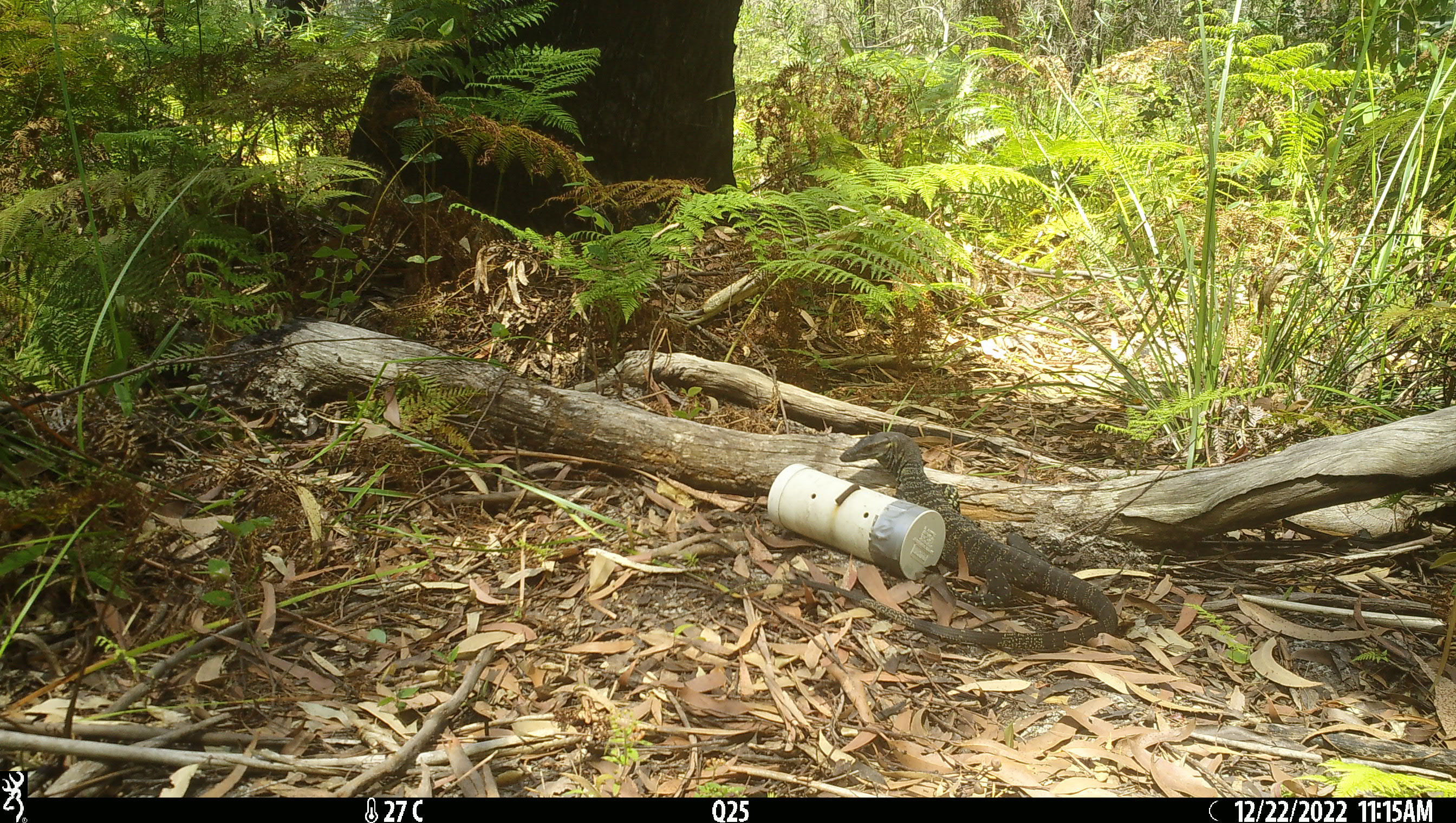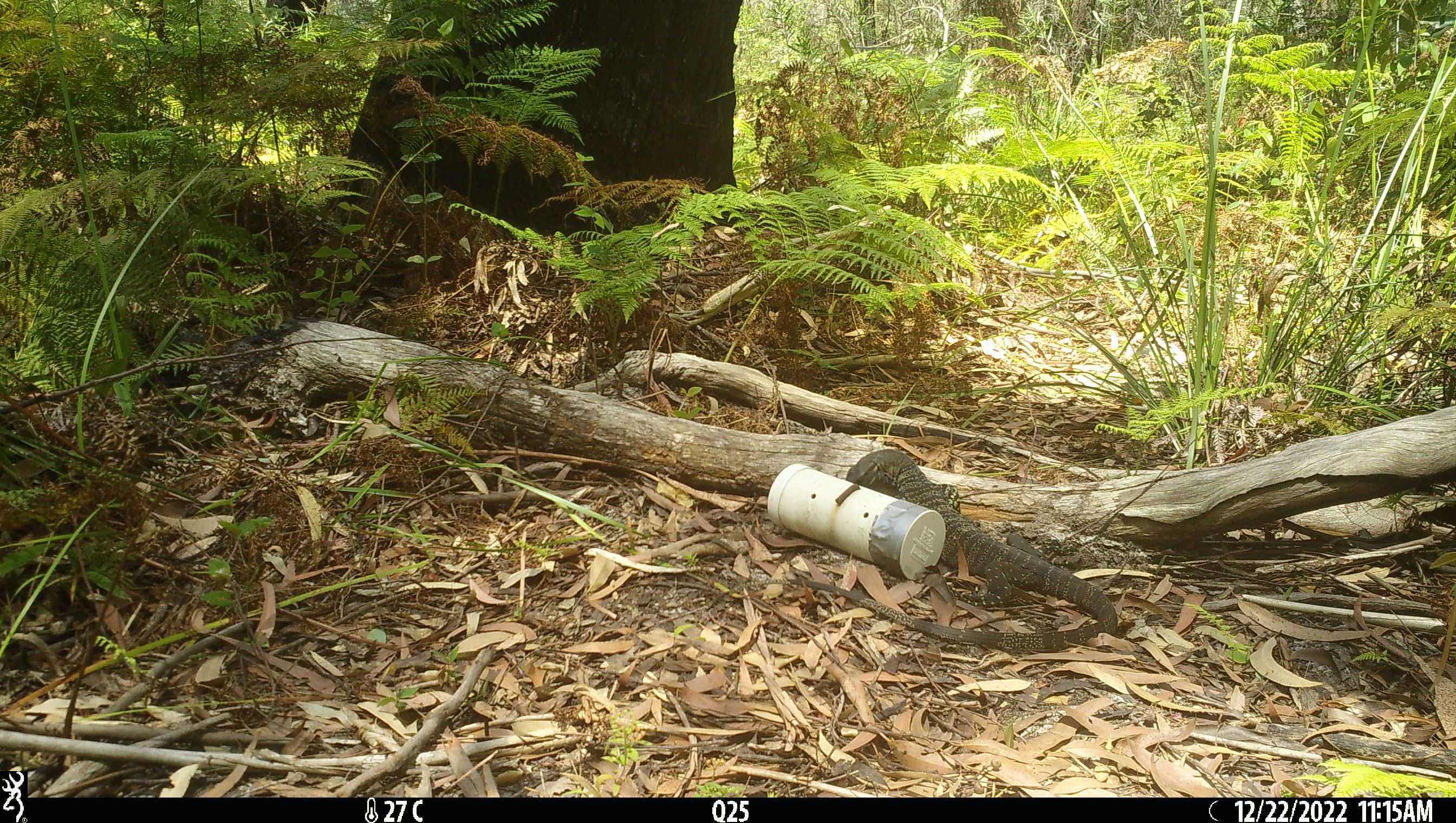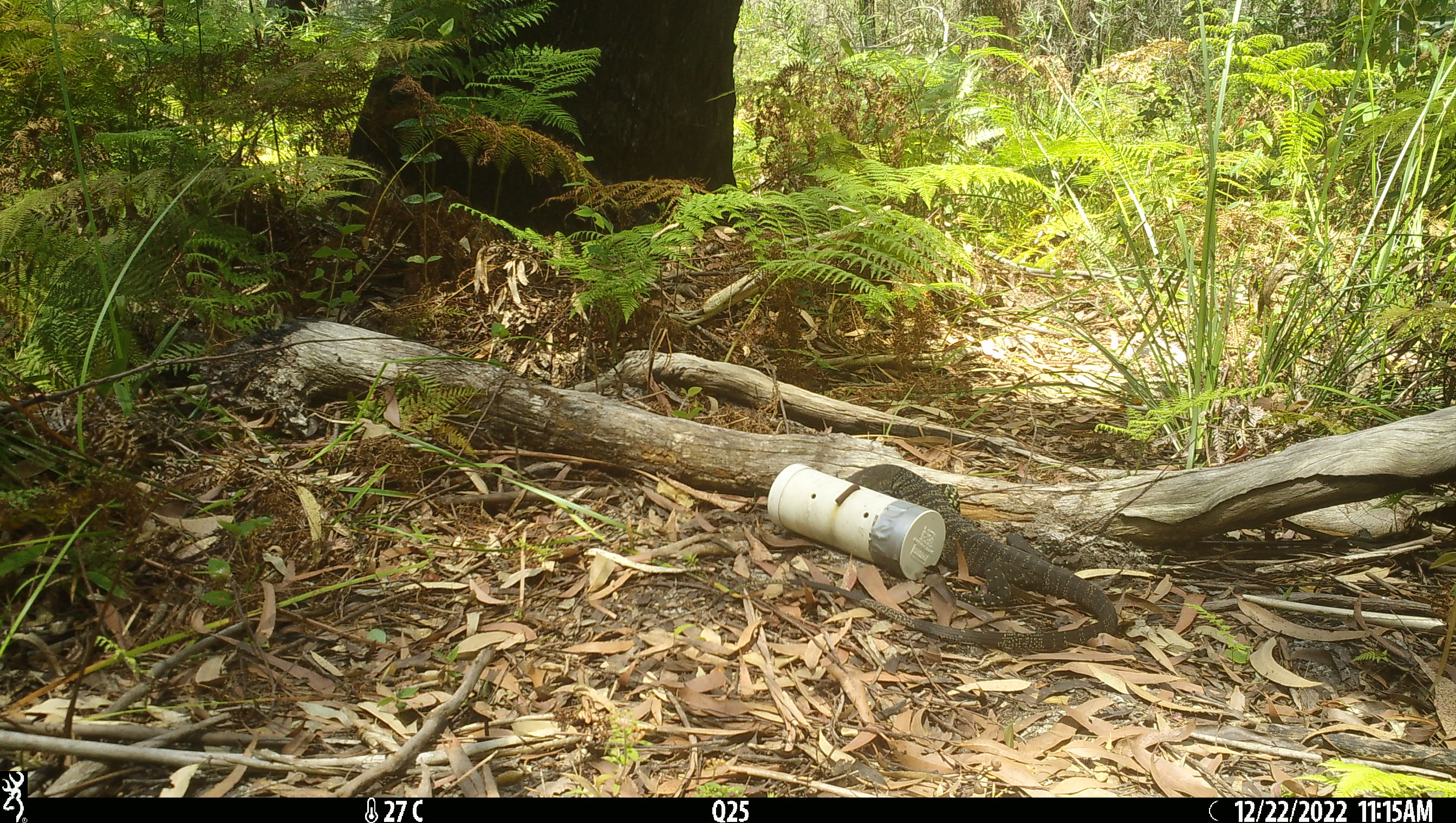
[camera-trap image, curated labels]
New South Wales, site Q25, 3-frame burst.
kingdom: Animalia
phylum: Chordata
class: Reptilia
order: Squamata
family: Varanidae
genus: Varanus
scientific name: Varanus varius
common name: lace monitor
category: goanna